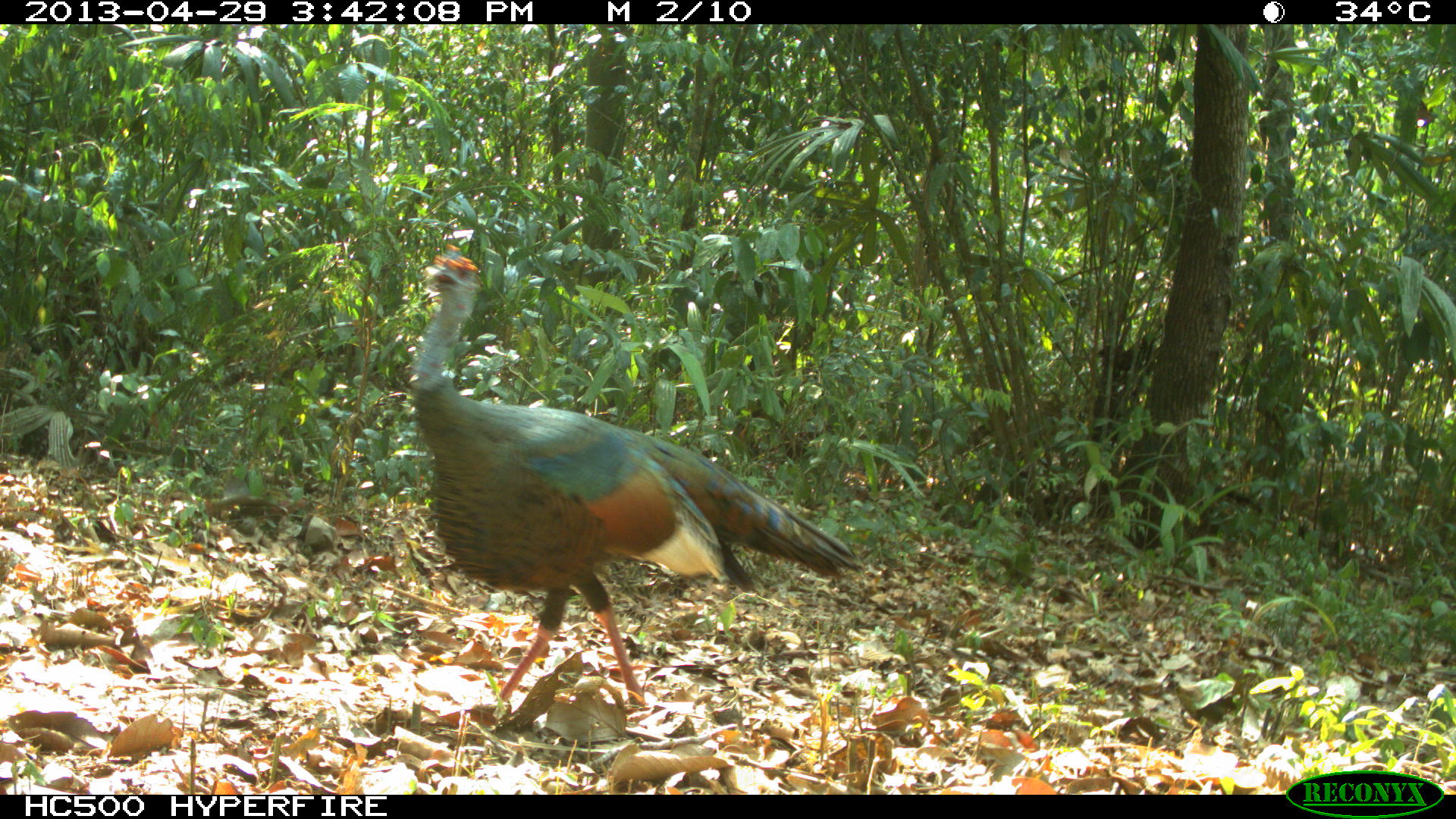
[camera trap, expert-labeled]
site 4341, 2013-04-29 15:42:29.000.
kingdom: Animalia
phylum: Chordata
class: Aves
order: Galliformes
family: Phasianidae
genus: Meleagris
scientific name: Meleagris ocellata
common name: ocellated turkey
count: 1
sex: male